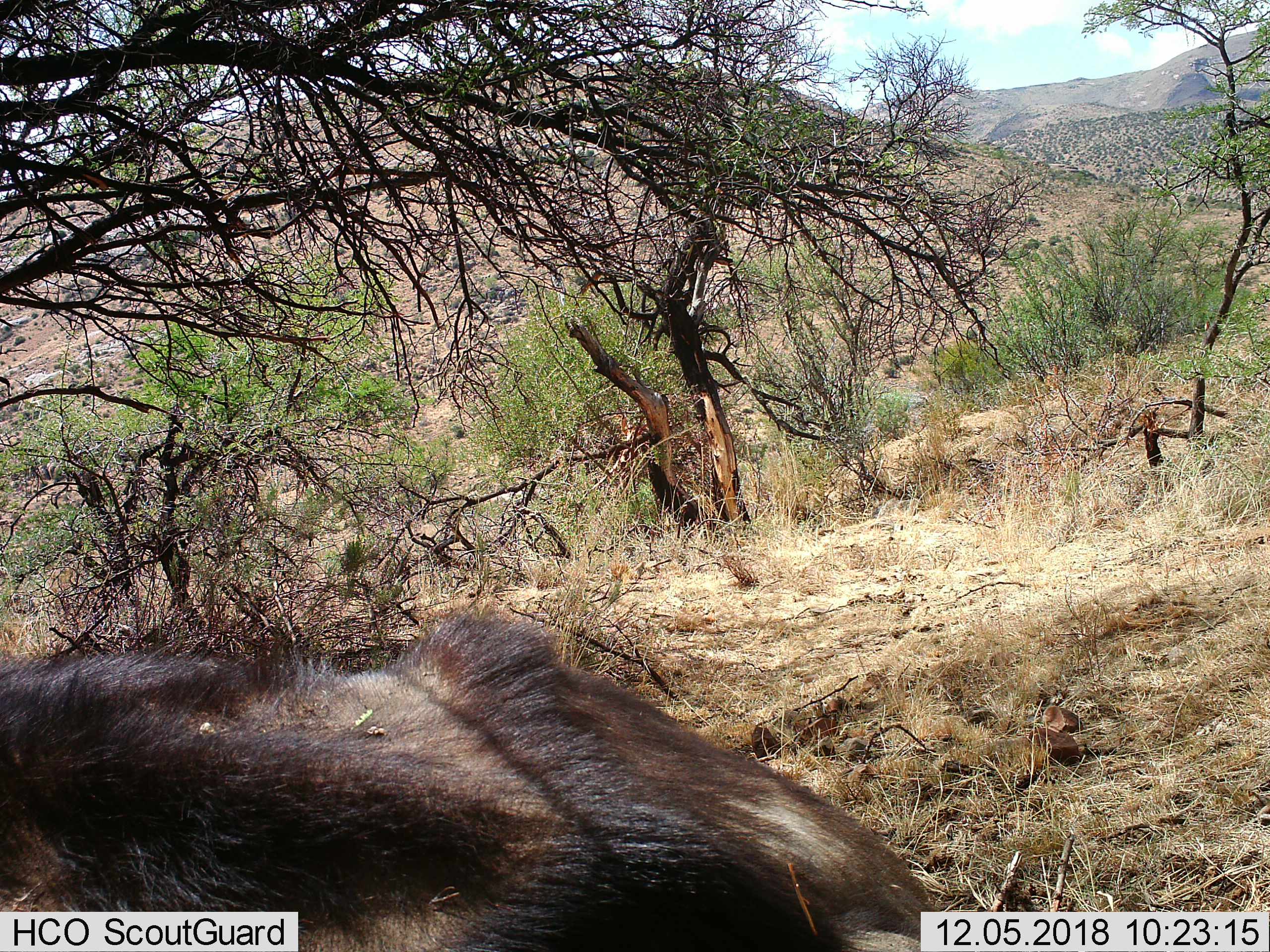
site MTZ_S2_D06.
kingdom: Animalia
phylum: Chordata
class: Mammalia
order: Artiodactyla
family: Bovidae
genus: Syncerus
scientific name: Syncerus caffer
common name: african buffalo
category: buffalo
Buffalo (african buffalo) (Syncerus caffer), count 1. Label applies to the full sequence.